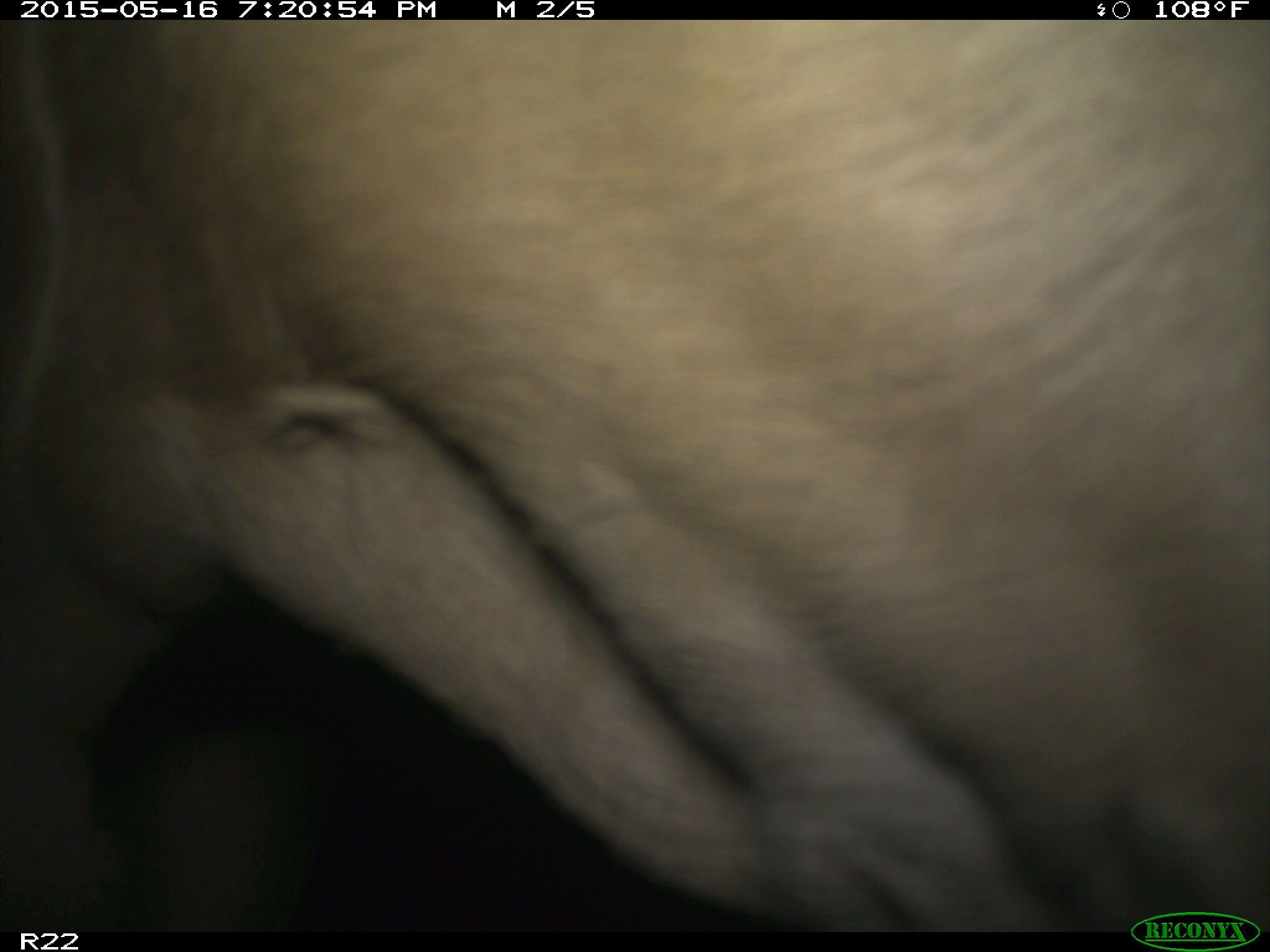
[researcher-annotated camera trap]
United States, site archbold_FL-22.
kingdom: Animalia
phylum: Chordata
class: Mammalia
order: Artiodactyla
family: Bovidae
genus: Bos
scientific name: Bos taurus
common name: domestic cow